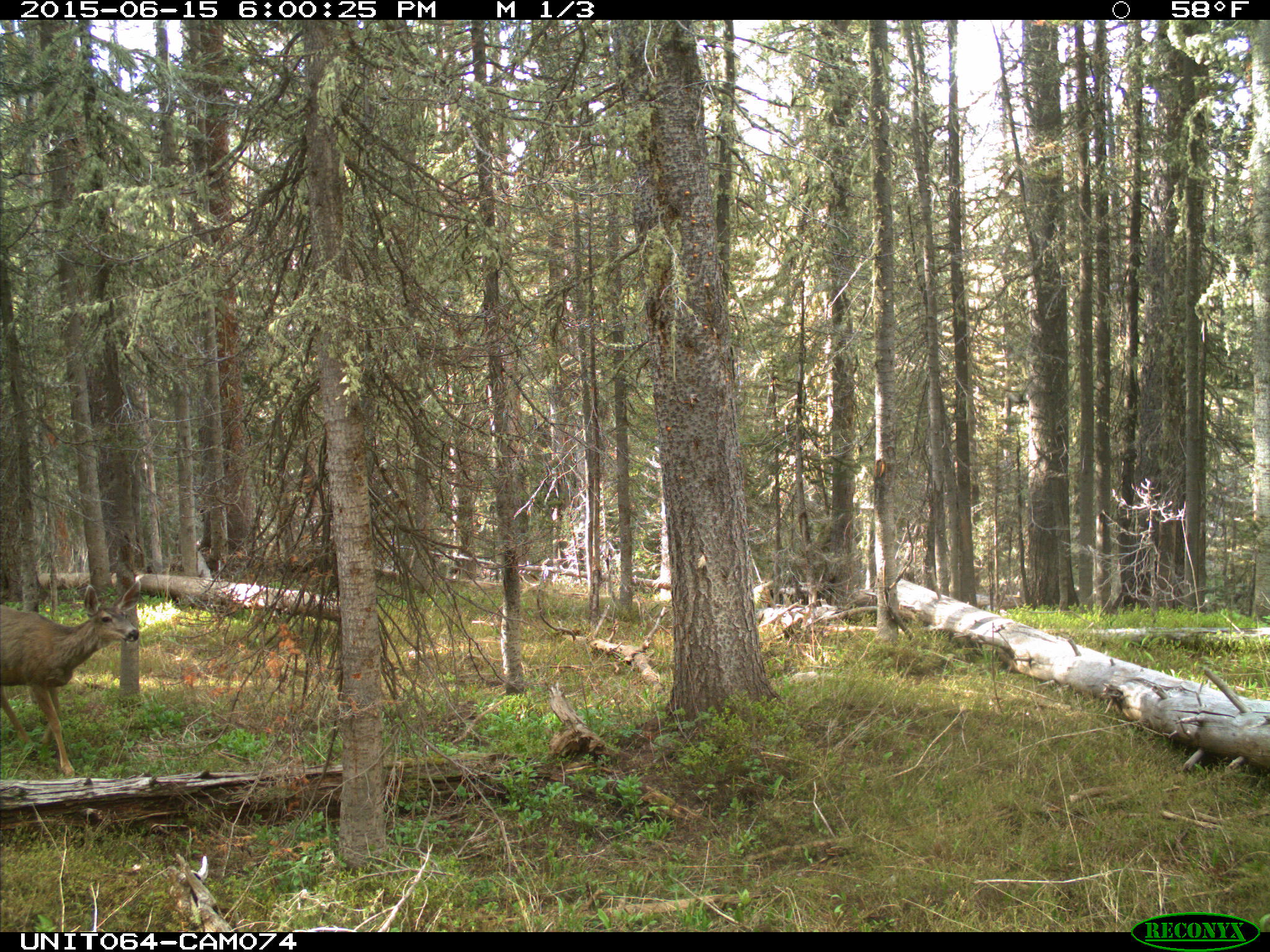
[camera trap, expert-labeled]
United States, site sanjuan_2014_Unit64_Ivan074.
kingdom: Animalia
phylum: Chordata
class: Mammalia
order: Artiodactyla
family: Cervidae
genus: Odocoileus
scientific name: Odocoileus hemionus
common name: mule deer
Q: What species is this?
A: Odocoileus hemionus (mule deer).